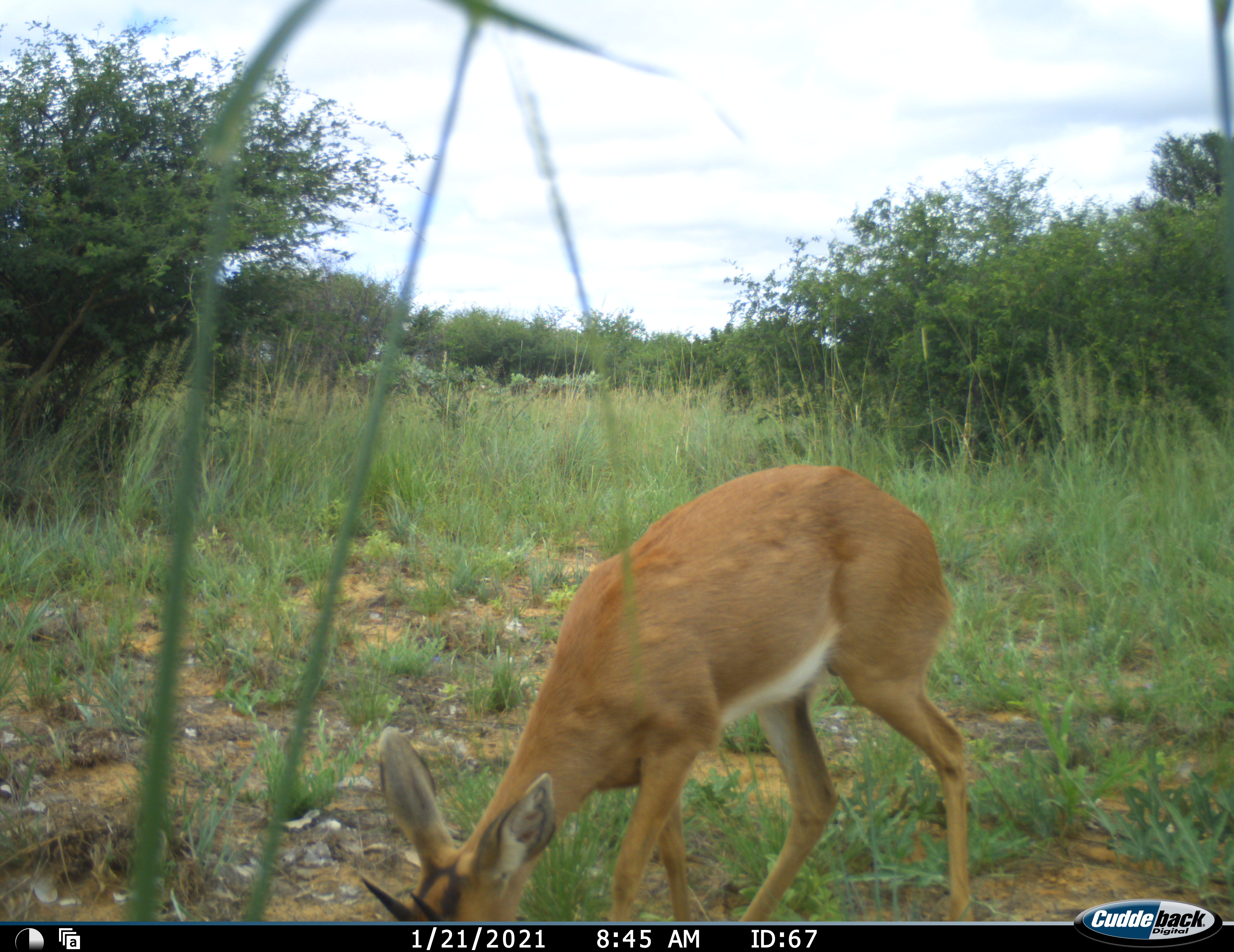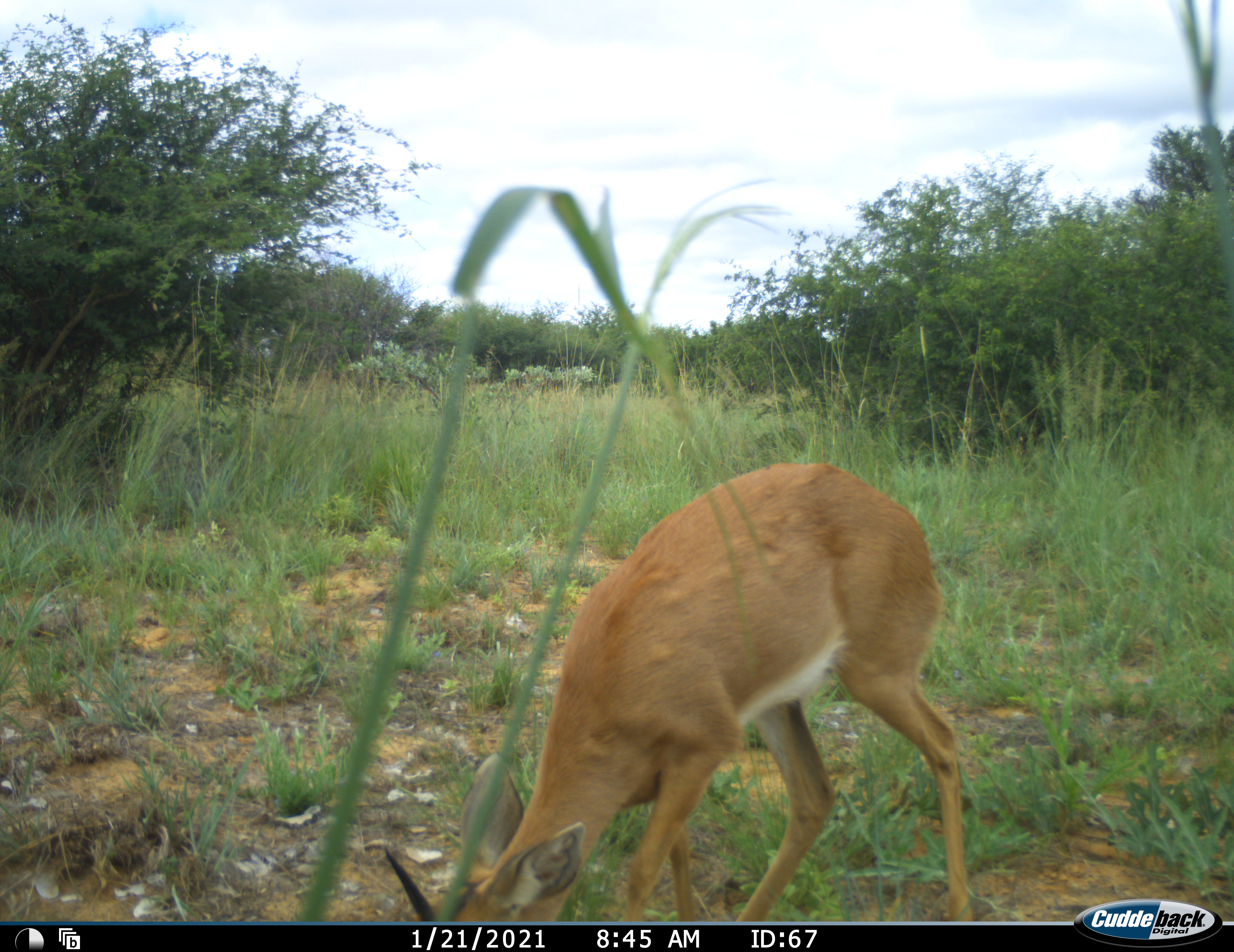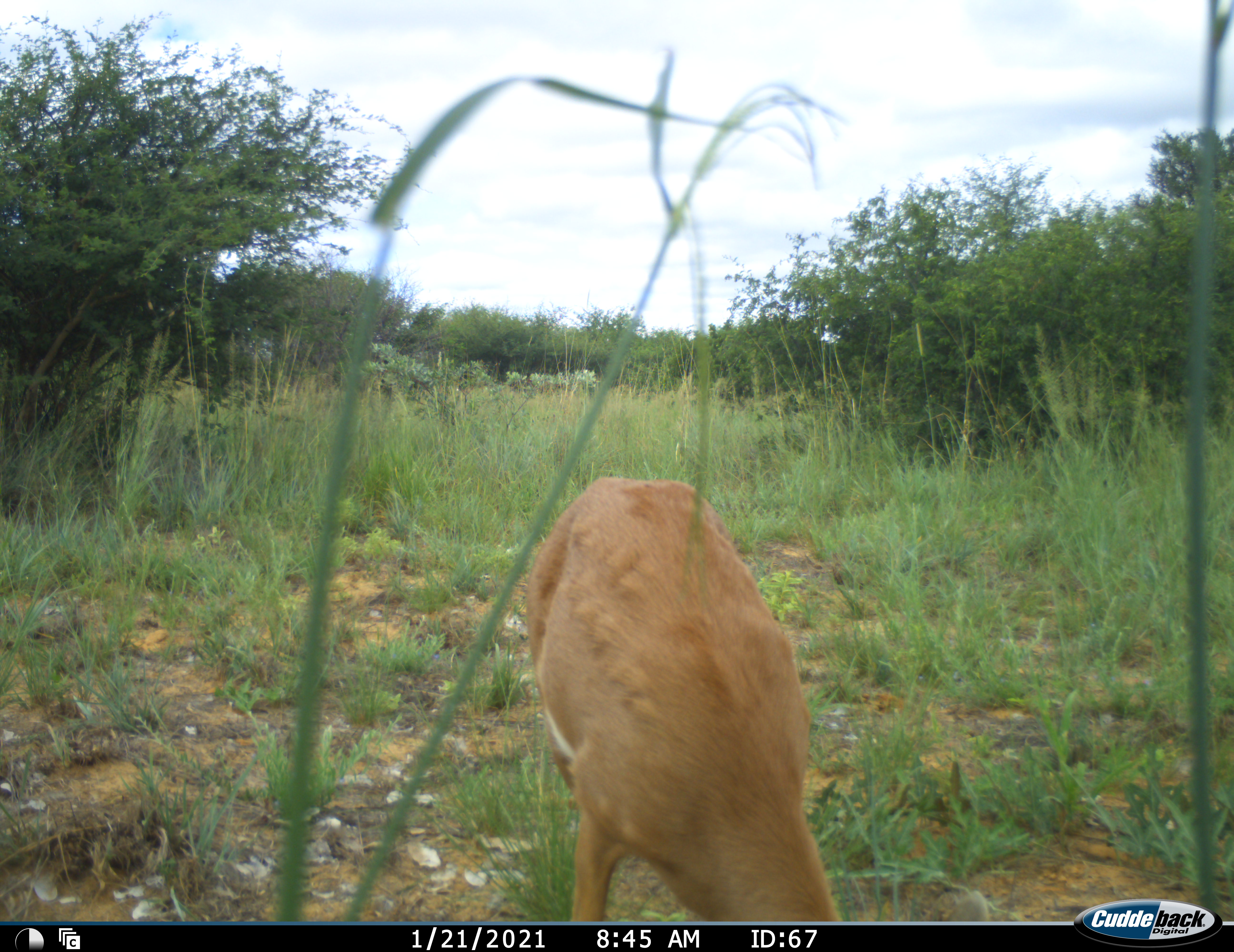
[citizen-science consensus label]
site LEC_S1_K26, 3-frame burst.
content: unidentified animal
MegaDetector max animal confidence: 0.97